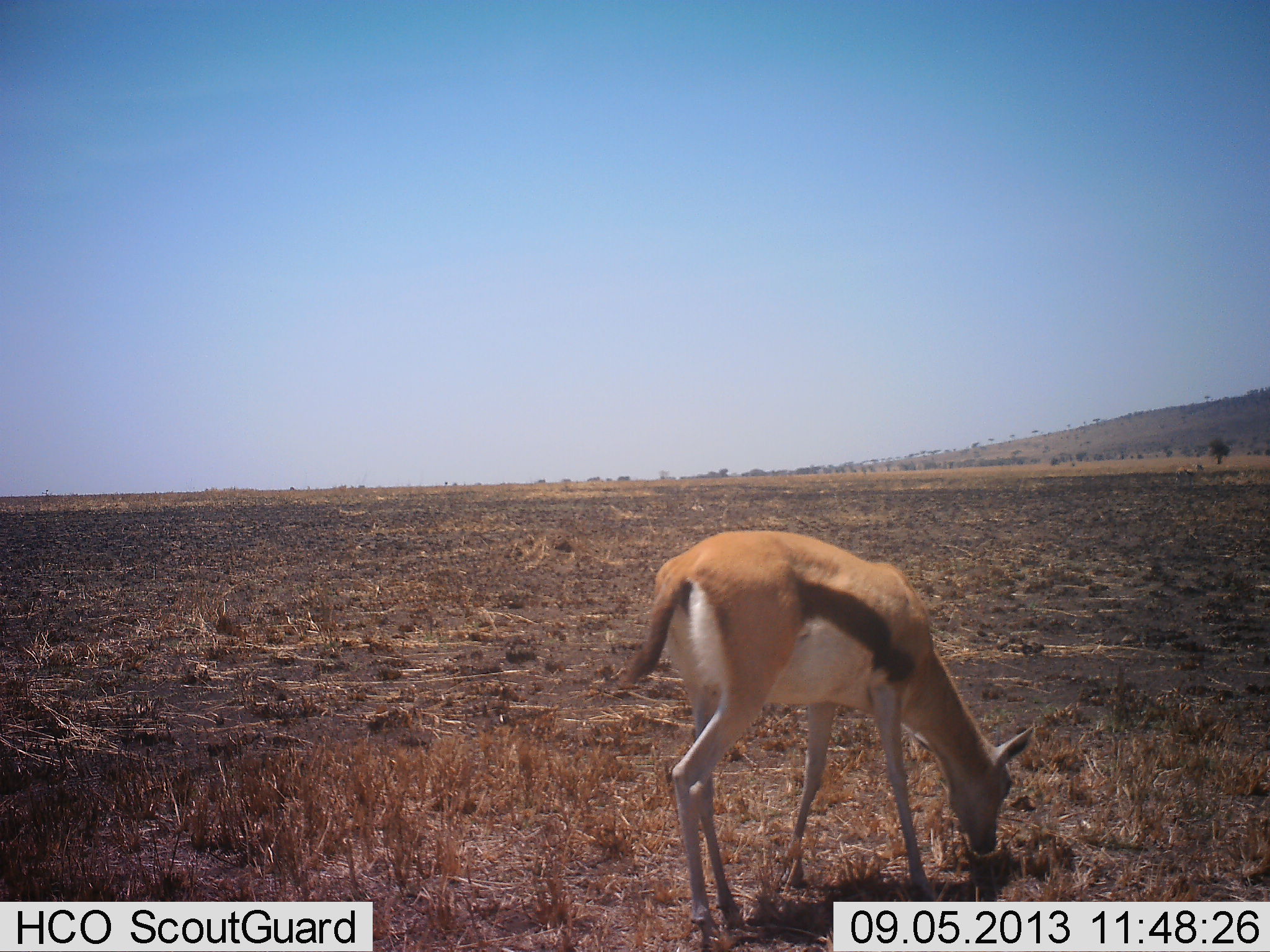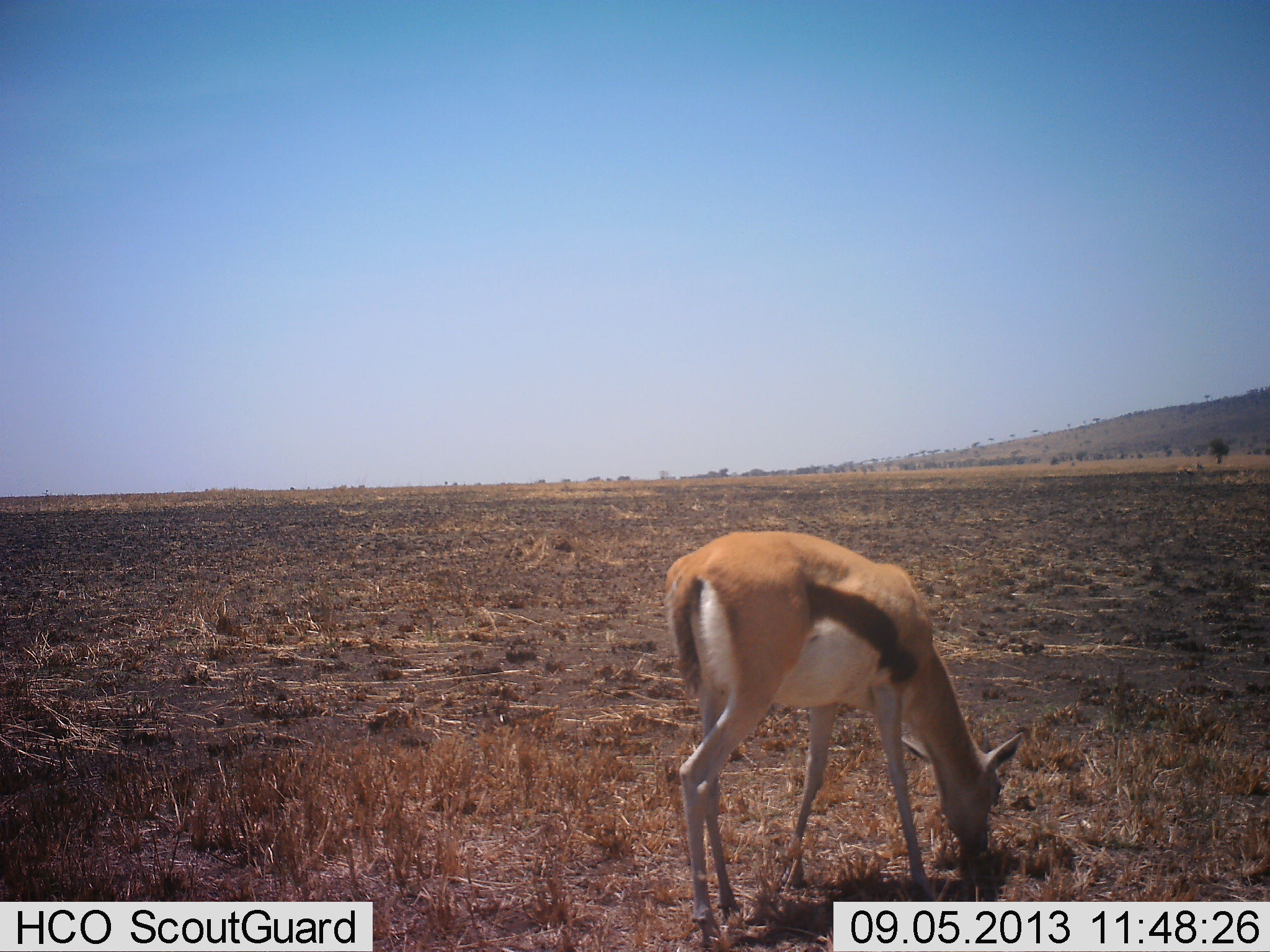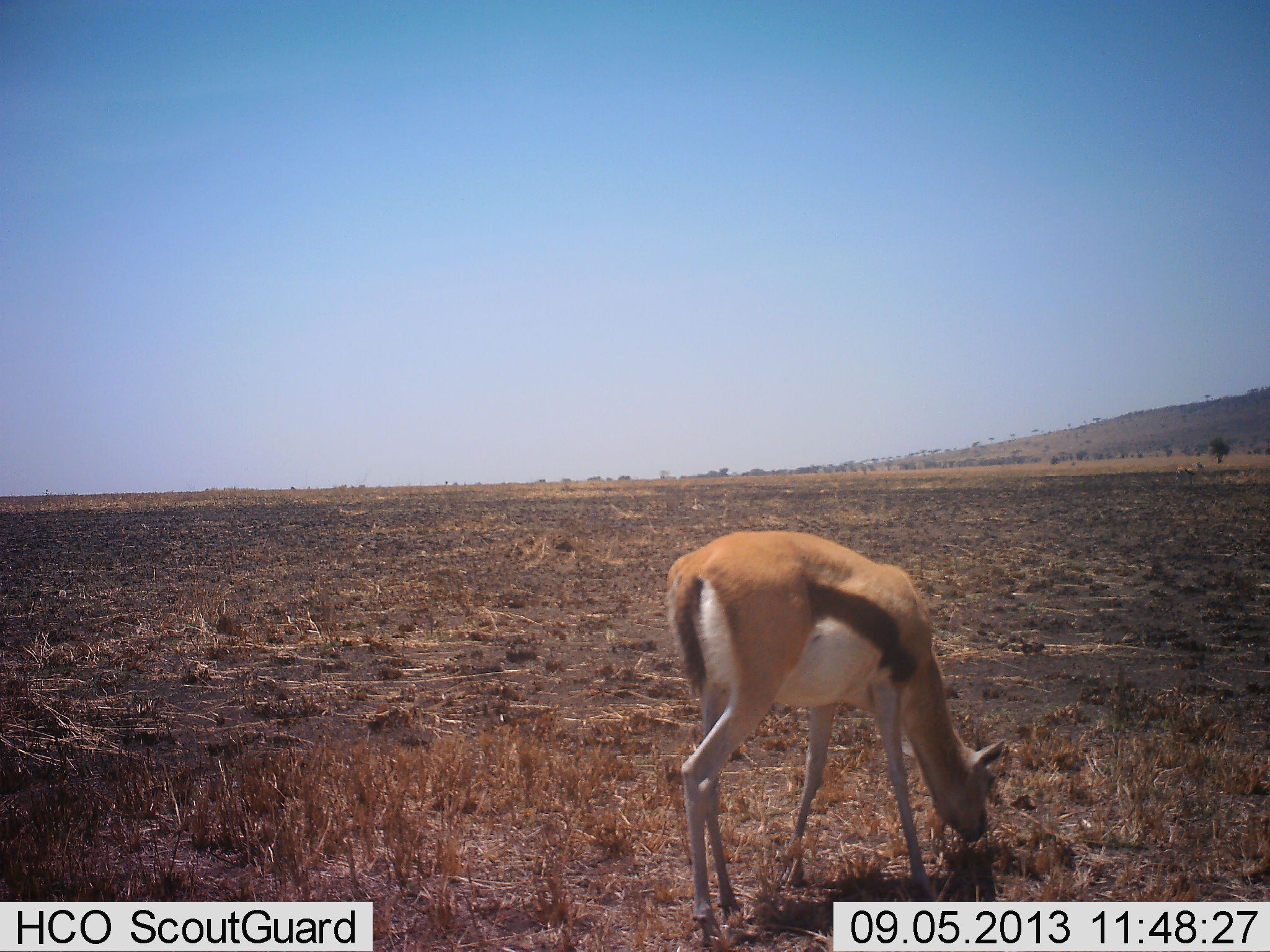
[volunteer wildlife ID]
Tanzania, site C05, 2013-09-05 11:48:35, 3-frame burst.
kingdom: Animalia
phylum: Chordata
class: Mammalia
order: Artiodactyla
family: Bovidae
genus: Eudorcas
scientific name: Eudorcas thomsonii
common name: thomson's gazelle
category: gazellethomsons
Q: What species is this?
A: Gazellethomsons (thomson's gazelle) (Eudorcas thomsonii).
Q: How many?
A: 1.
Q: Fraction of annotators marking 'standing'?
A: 8%.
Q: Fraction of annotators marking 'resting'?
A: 0%.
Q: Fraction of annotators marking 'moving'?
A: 0%.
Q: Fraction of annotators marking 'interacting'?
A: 0%.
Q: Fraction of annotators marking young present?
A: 3%.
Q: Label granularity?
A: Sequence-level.